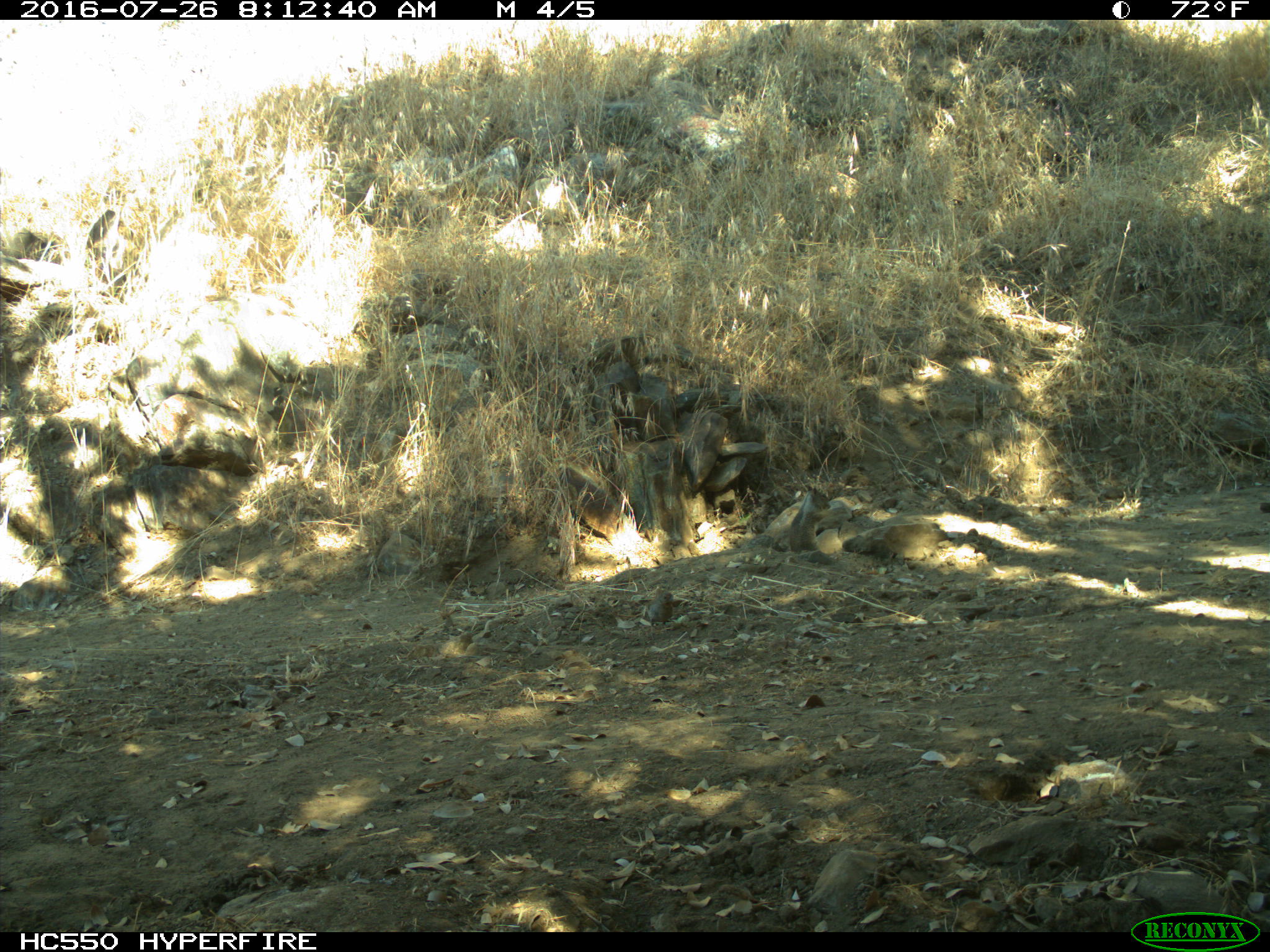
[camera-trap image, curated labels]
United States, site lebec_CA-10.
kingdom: Animalia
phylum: Chordata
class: Mammalia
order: Rodentia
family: Sciuridae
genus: Otospermophilus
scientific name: Otospermophilus beecheyi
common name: california ground squirrel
Otospermophilus beecheyi (california ground squirrel).